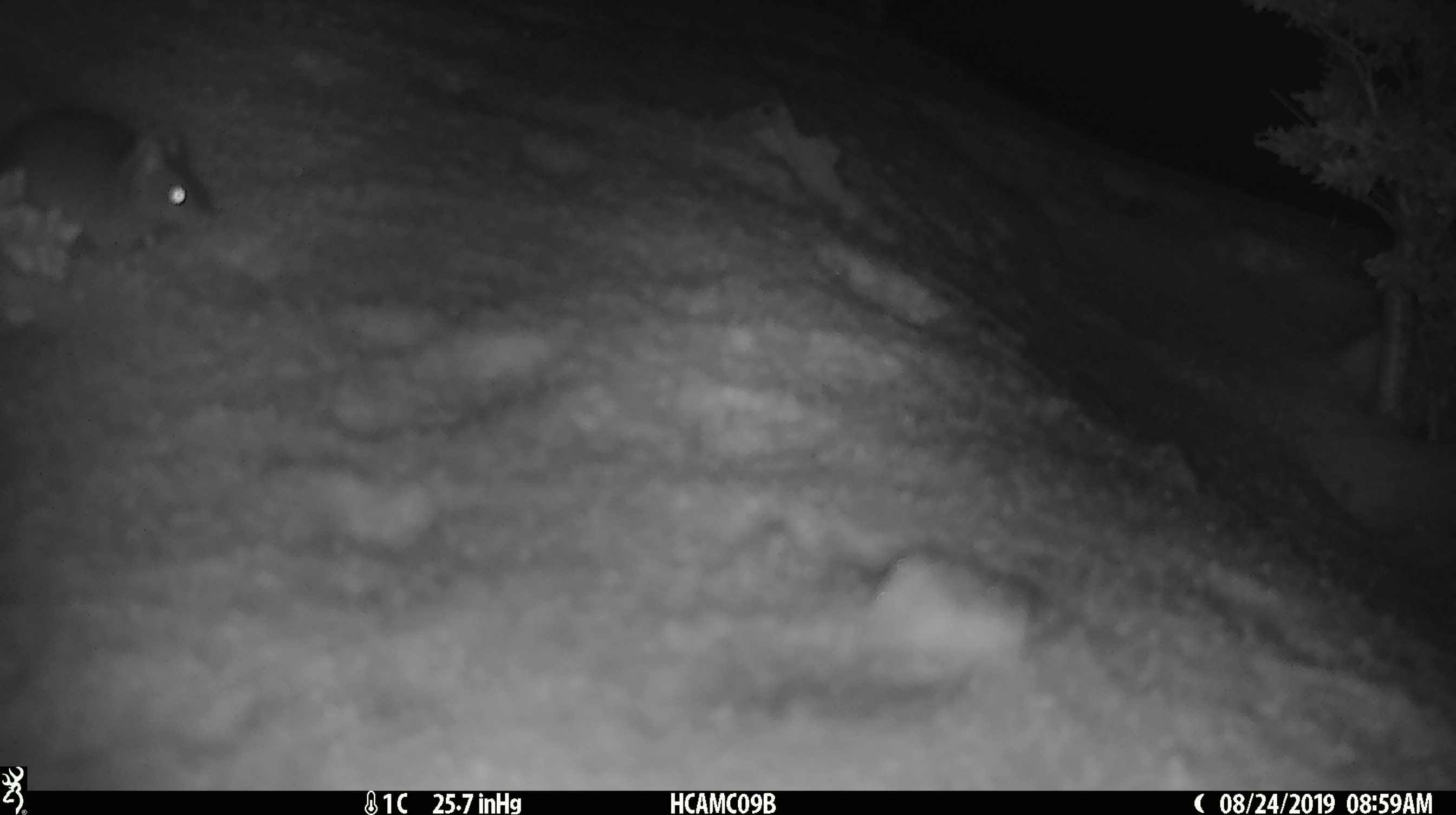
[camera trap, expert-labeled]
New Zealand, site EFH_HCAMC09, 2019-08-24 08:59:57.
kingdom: Animalia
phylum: Chordata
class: Mammalia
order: Rodentia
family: Muridae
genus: Mus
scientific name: Mus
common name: mouse